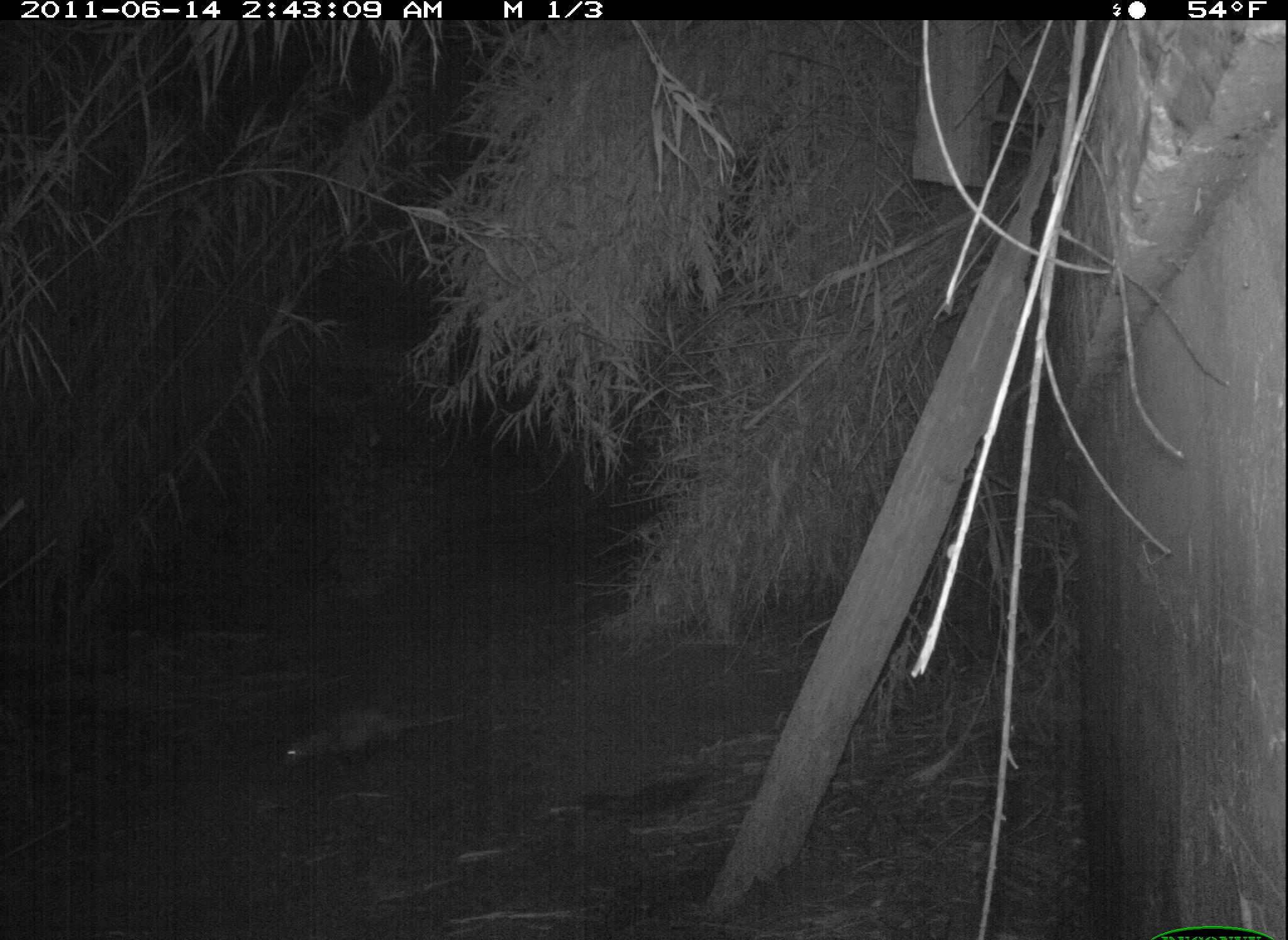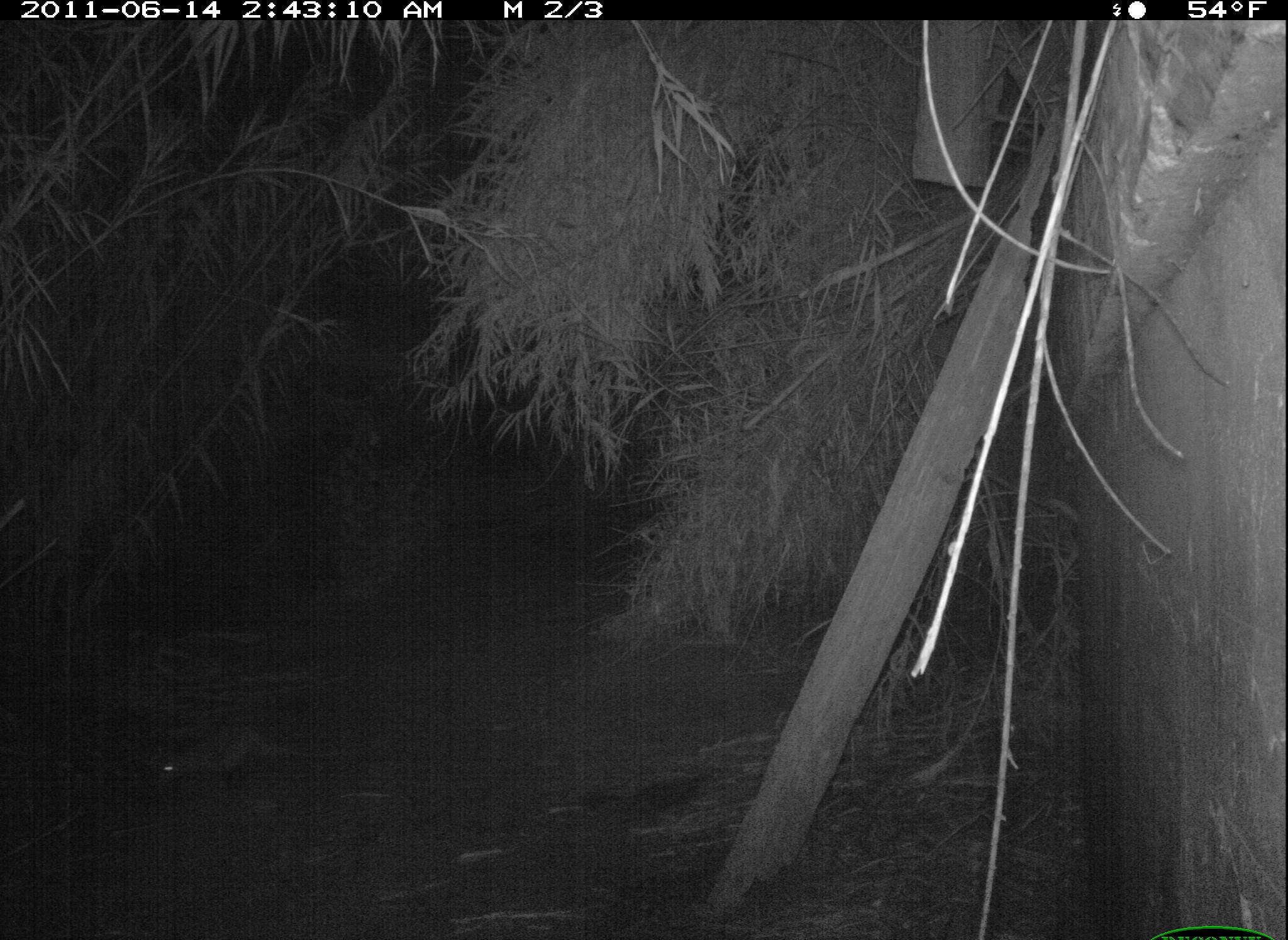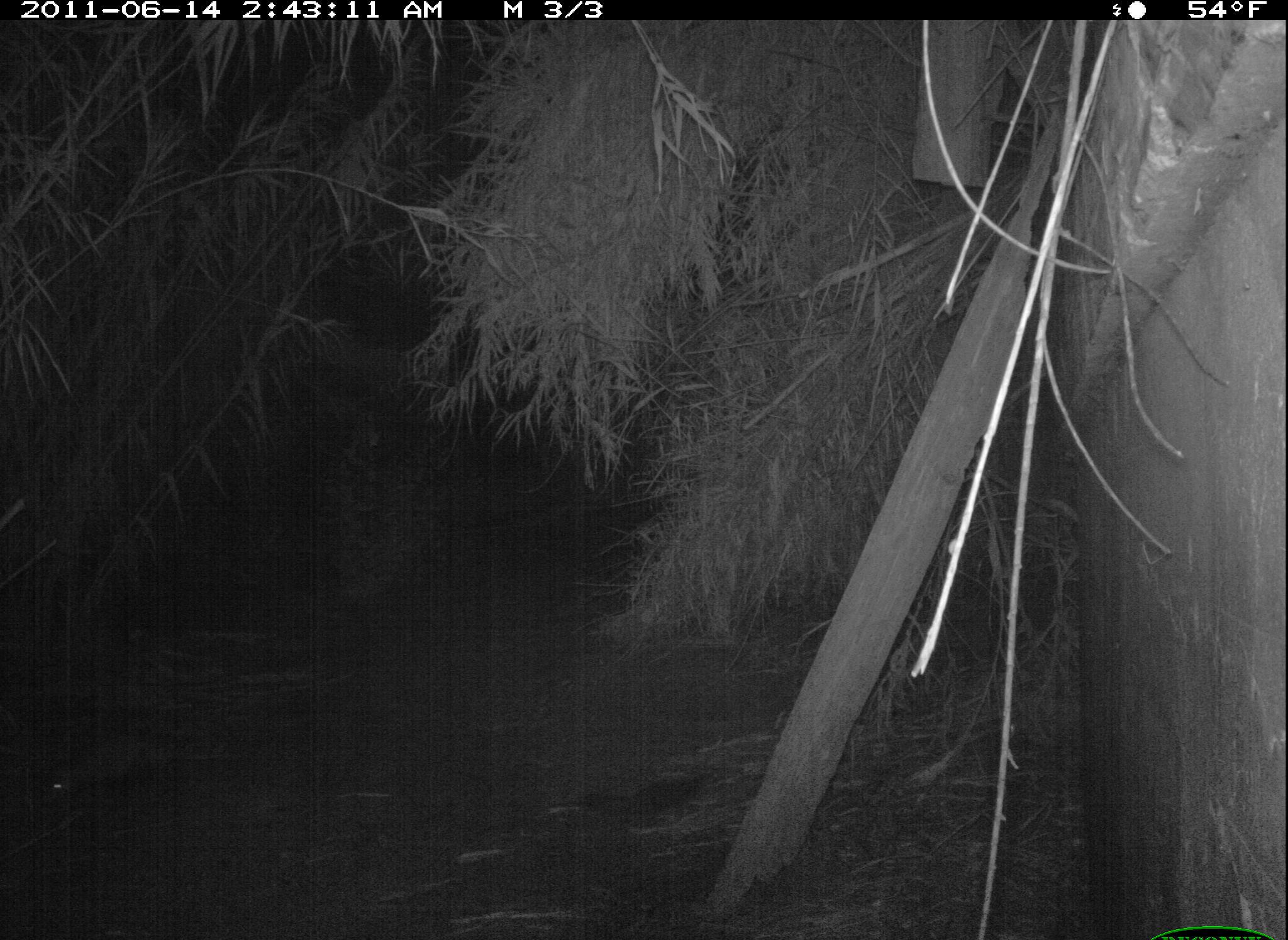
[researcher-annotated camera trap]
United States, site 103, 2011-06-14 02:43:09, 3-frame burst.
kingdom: Animalia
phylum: Chordata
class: Mammalia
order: Didelphimorphia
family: Didelphidae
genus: Didelphis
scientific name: Didelphis virginiana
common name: virginia opossum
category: opossum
Opossum (virginia opossum) (Didelphis virginiana).